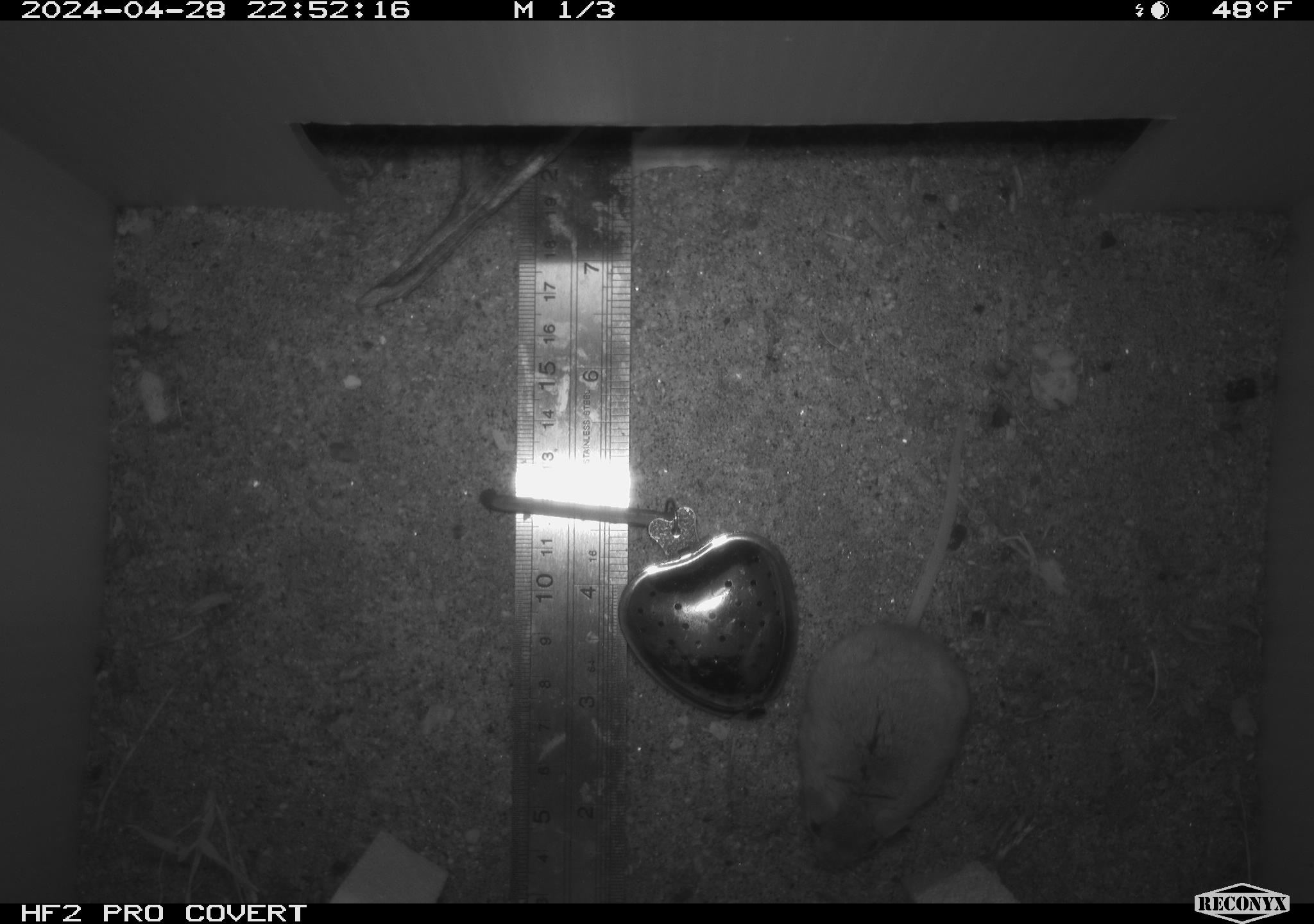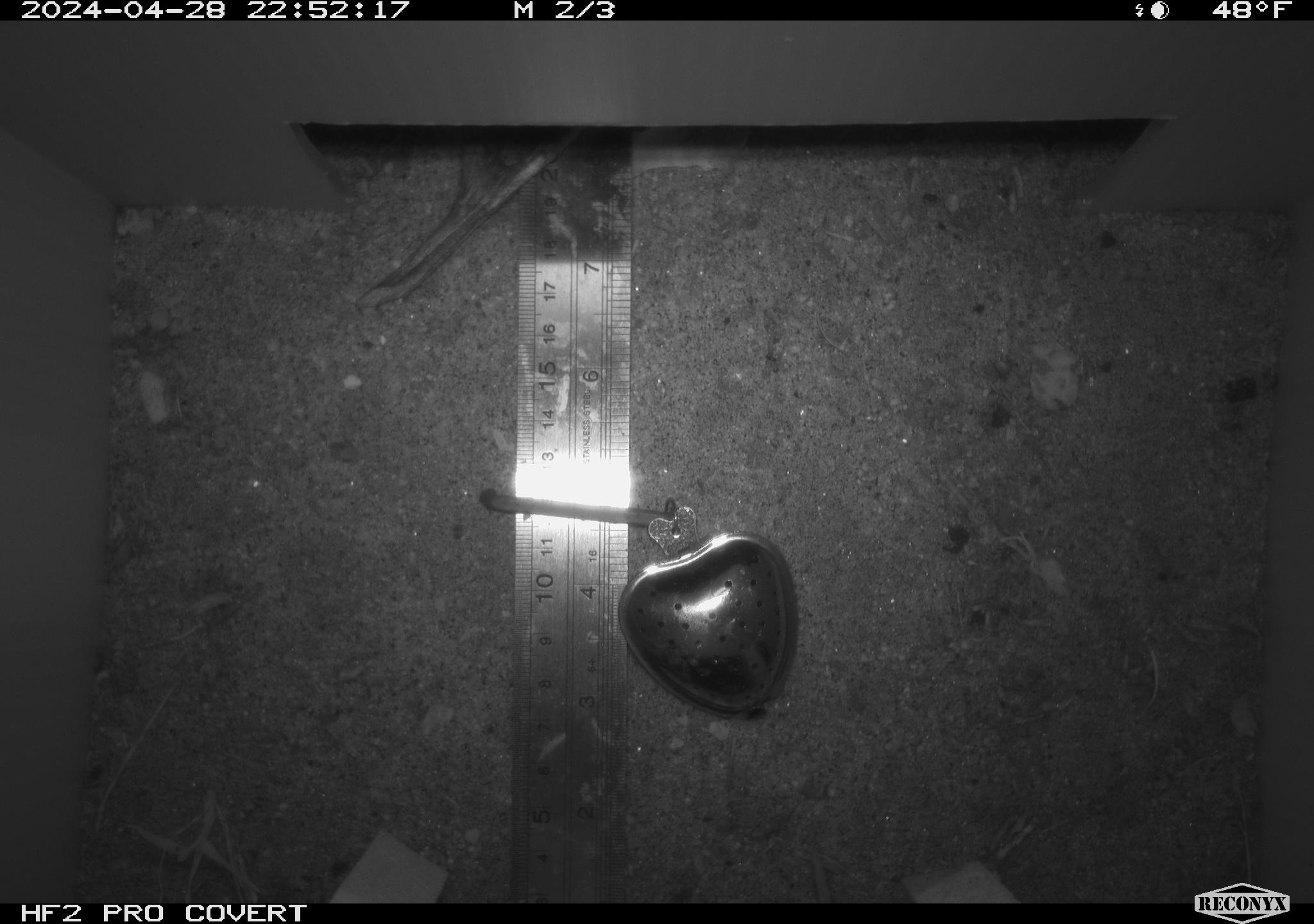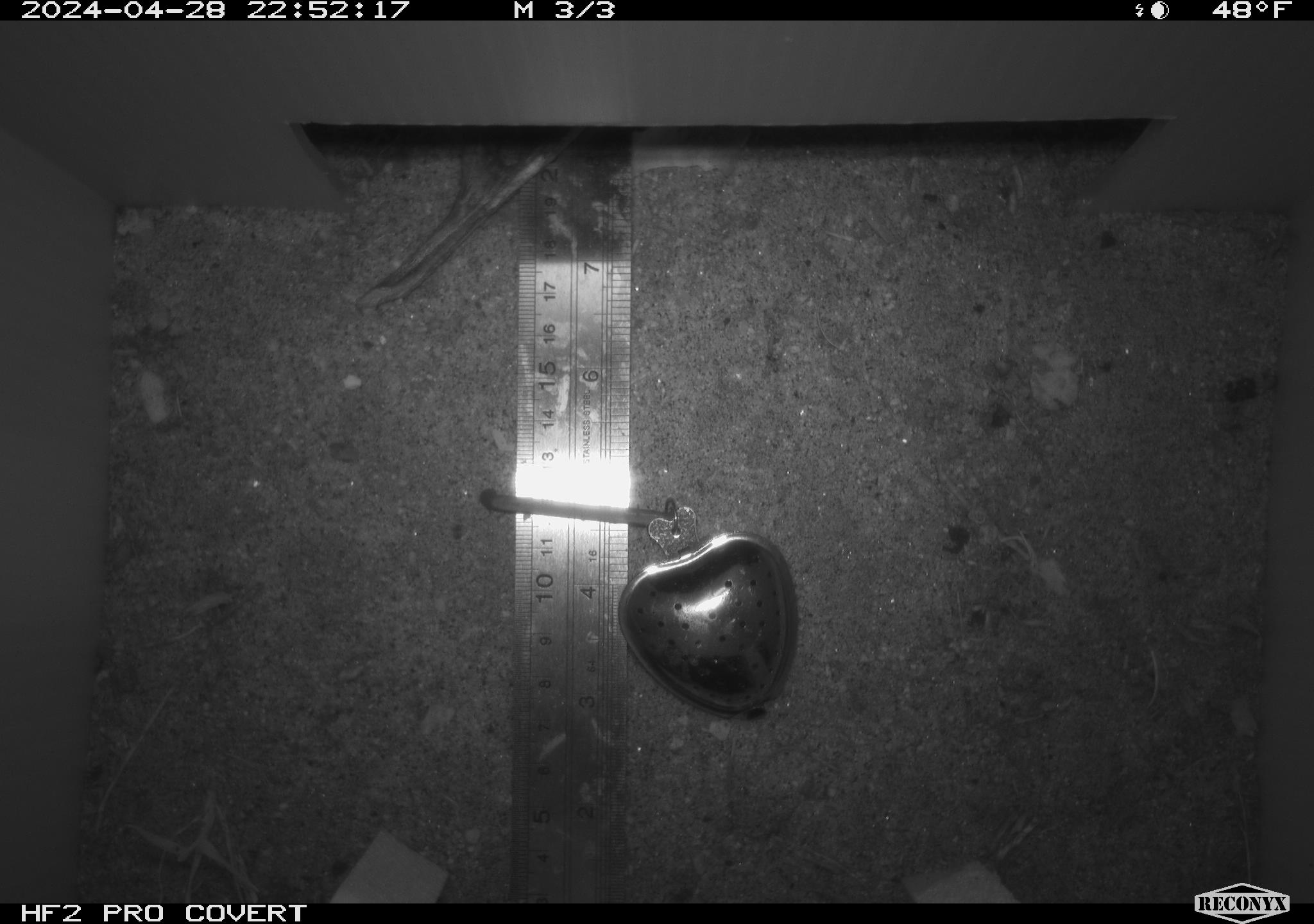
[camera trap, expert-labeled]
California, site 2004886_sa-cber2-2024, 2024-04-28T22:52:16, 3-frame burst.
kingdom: Animalia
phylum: Chordata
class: Mammalia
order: Rodentia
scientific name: Rodentia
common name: mouse species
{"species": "mouse species (Rodentia)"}